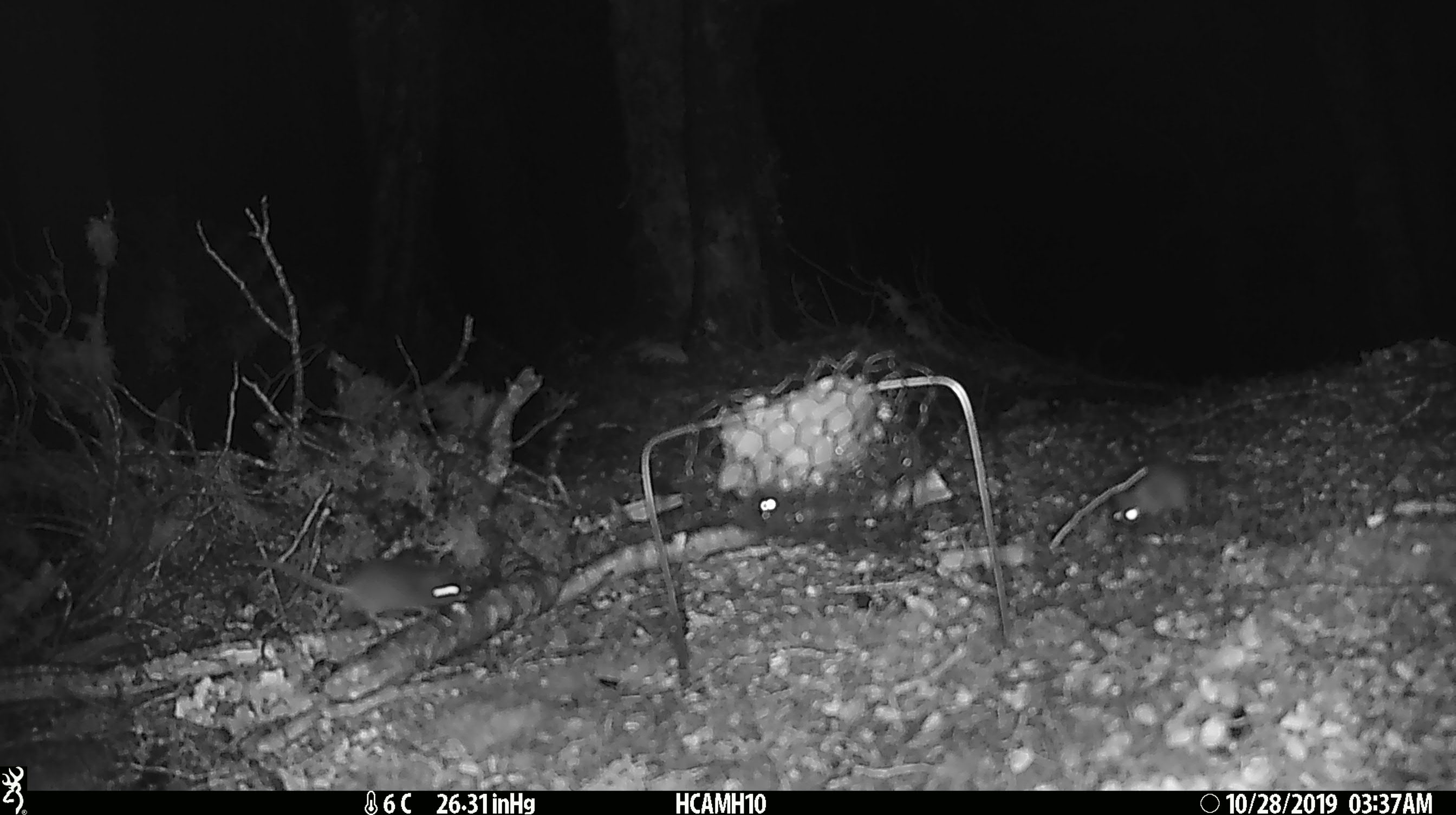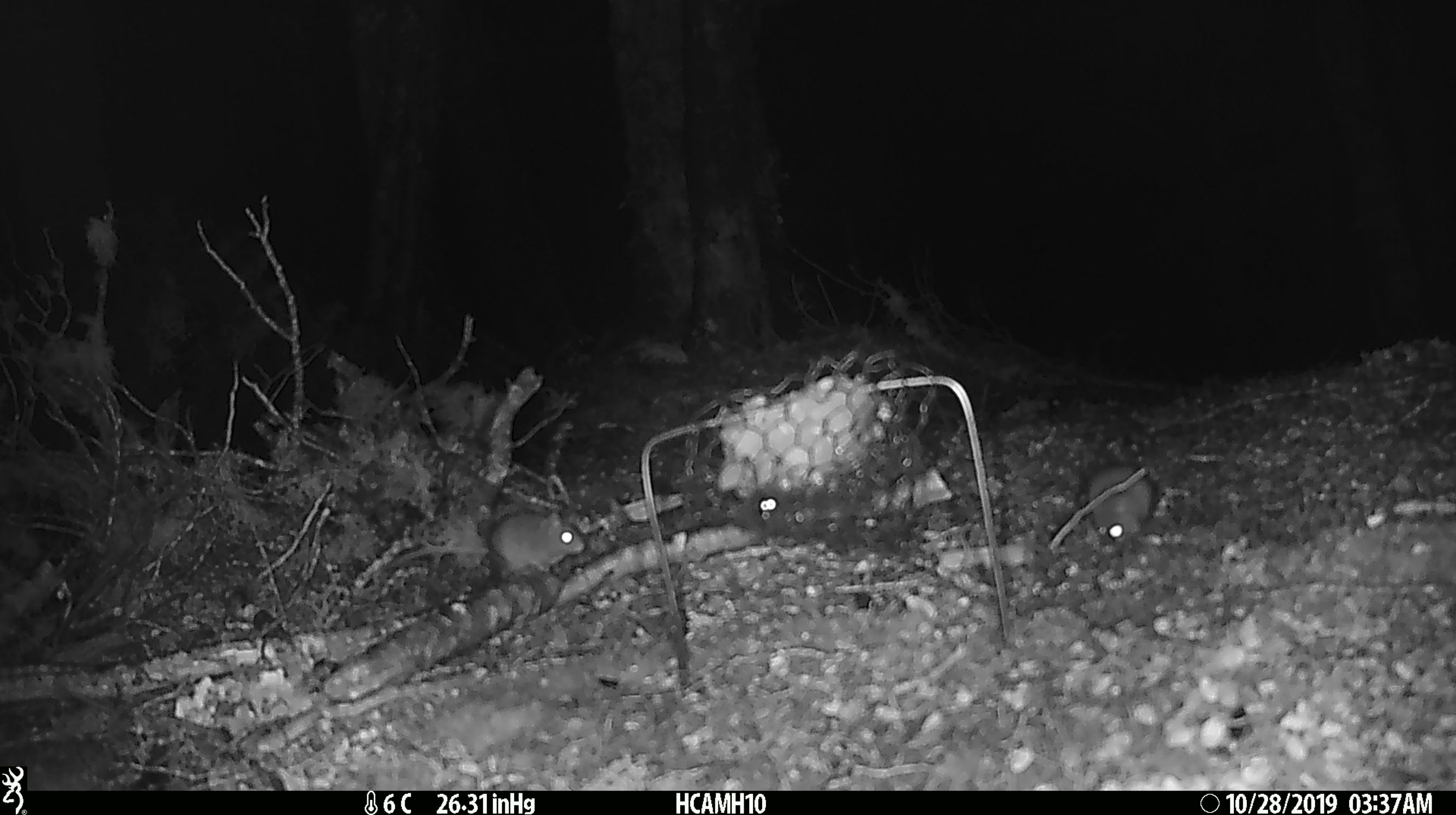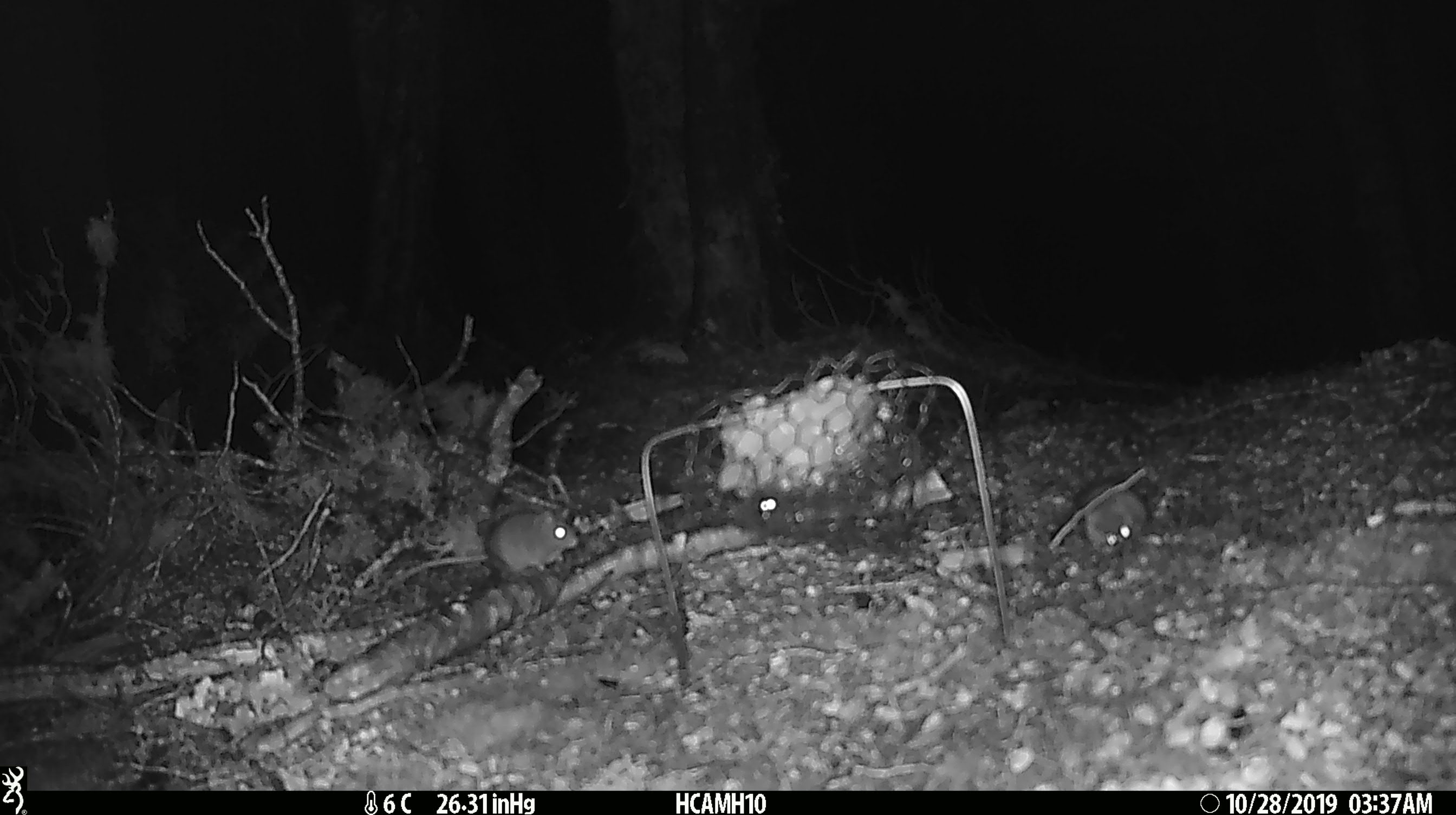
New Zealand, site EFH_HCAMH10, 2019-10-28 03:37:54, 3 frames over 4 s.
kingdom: Animalia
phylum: Chordata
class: Mammalia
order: Rodentia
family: Muridae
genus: Mus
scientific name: Mus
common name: mouse